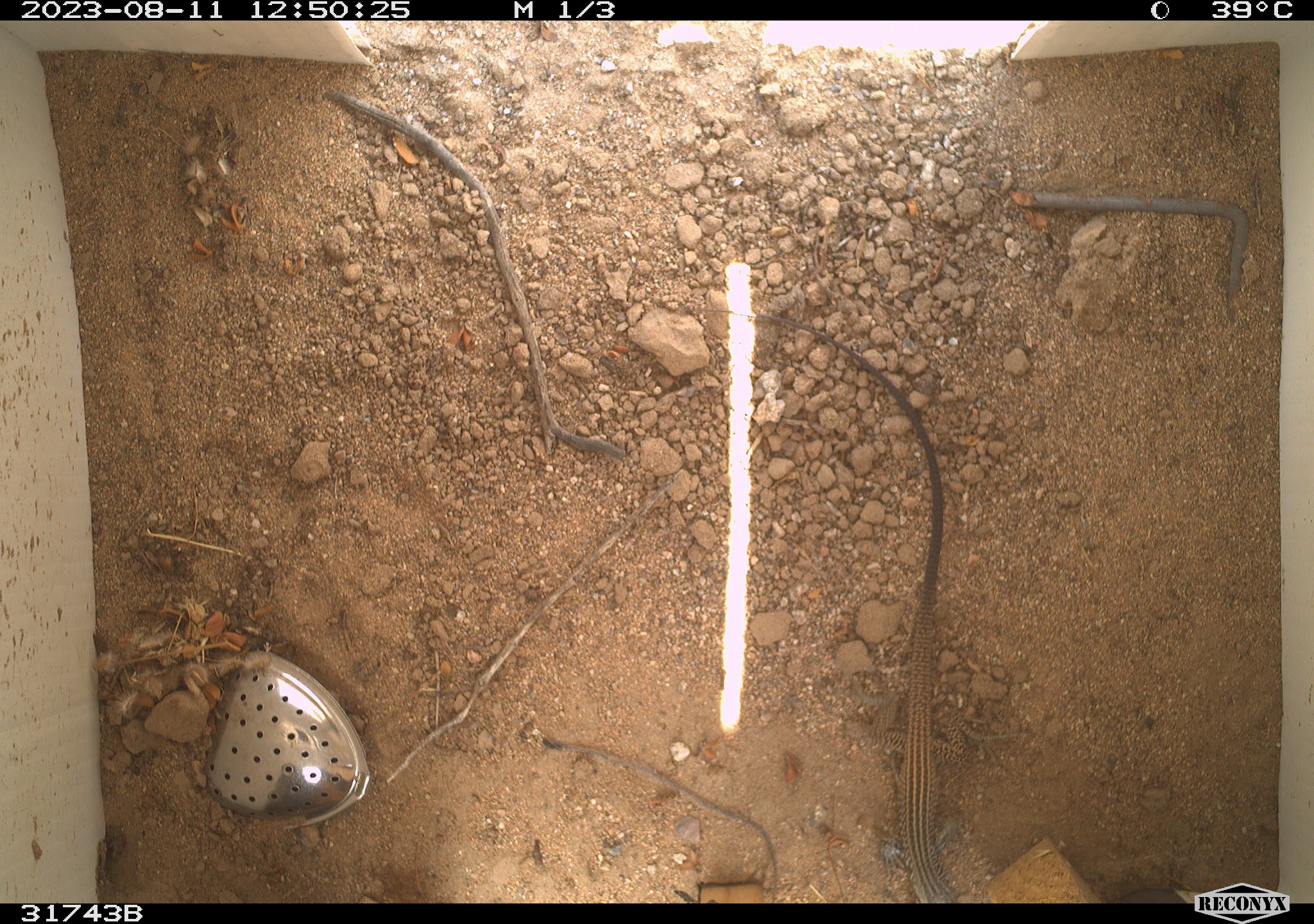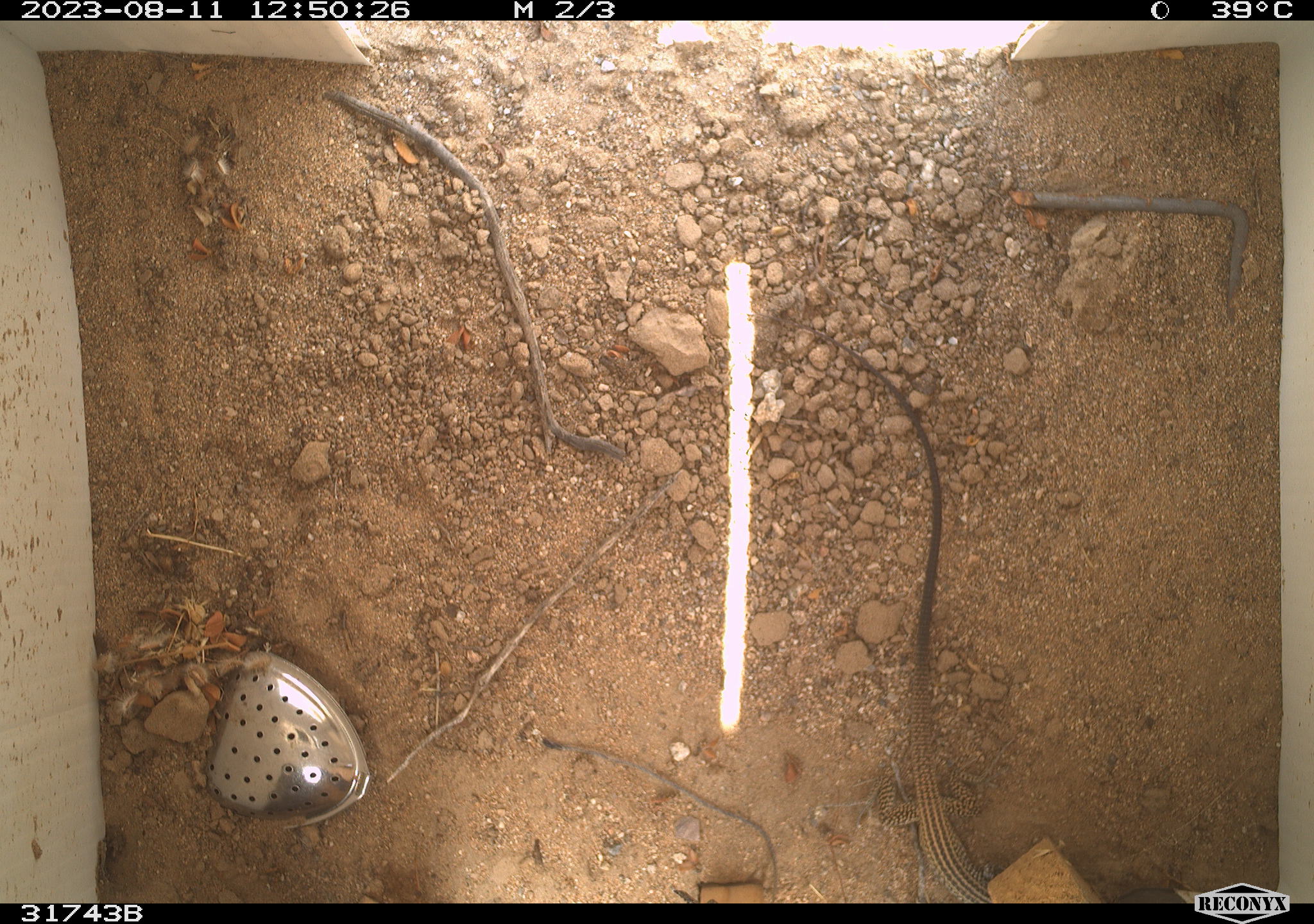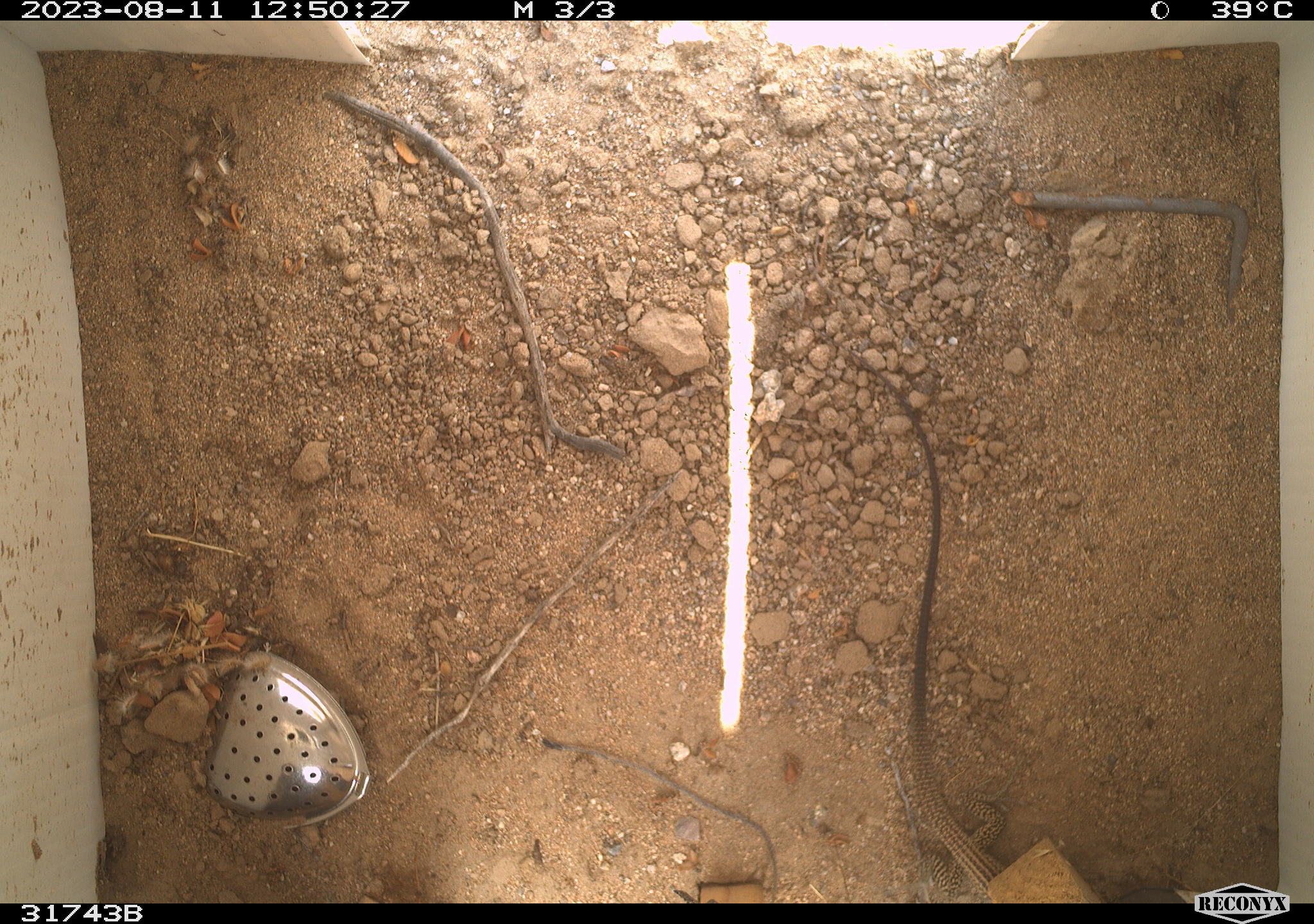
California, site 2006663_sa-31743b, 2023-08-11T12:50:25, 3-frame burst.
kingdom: Animalia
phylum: Chordata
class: Reptilia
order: Squamata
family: Teiidae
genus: Aspidoscelis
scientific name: Aspidoscelis tigris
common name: western whiptail